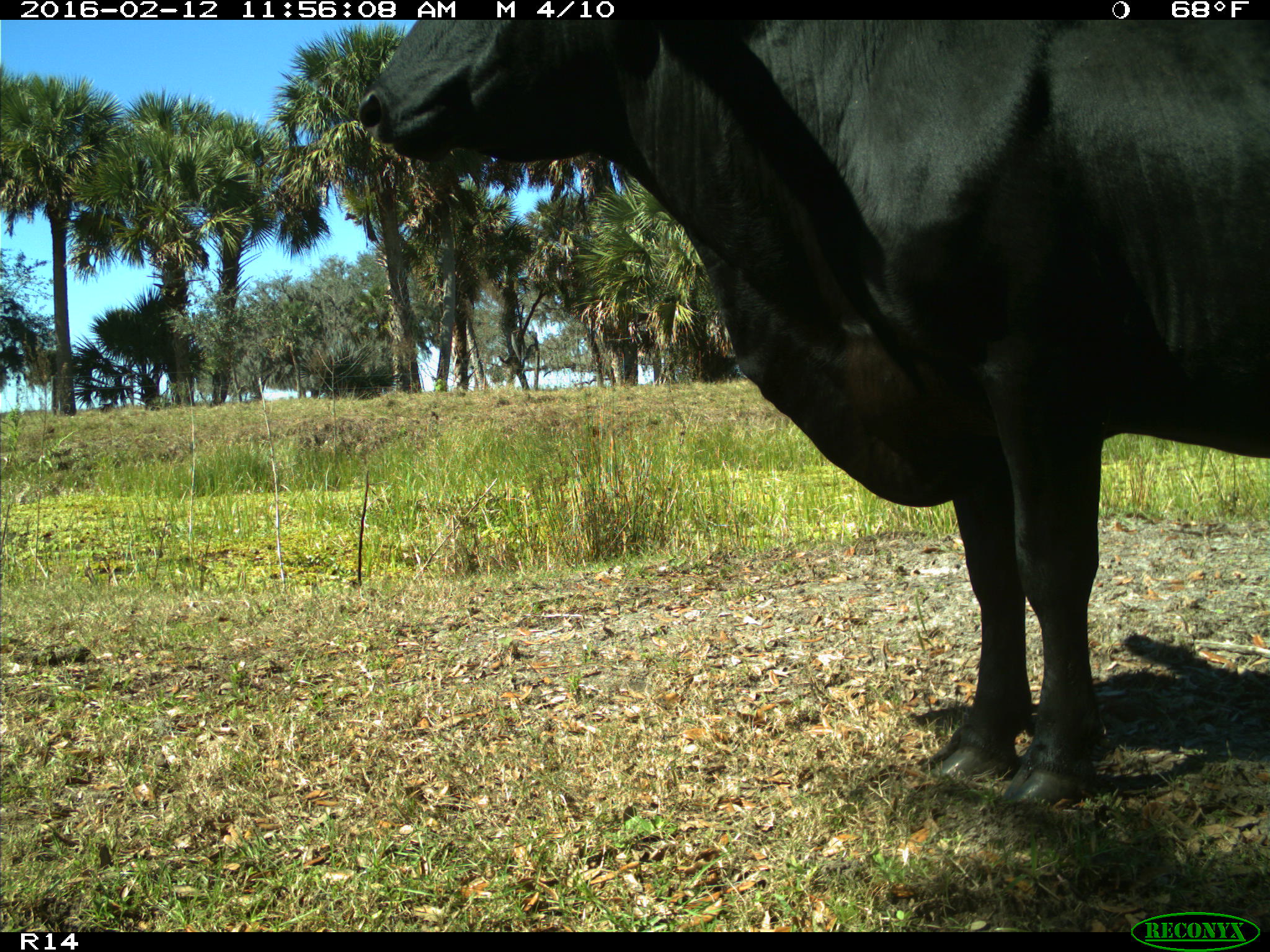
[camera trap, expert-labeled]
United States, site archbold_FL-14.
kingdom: Animalia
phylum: Chordata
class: Mammalia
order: Artiodactyla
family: Bovidae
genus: Bos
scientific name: Bos taurus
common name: domestic cow